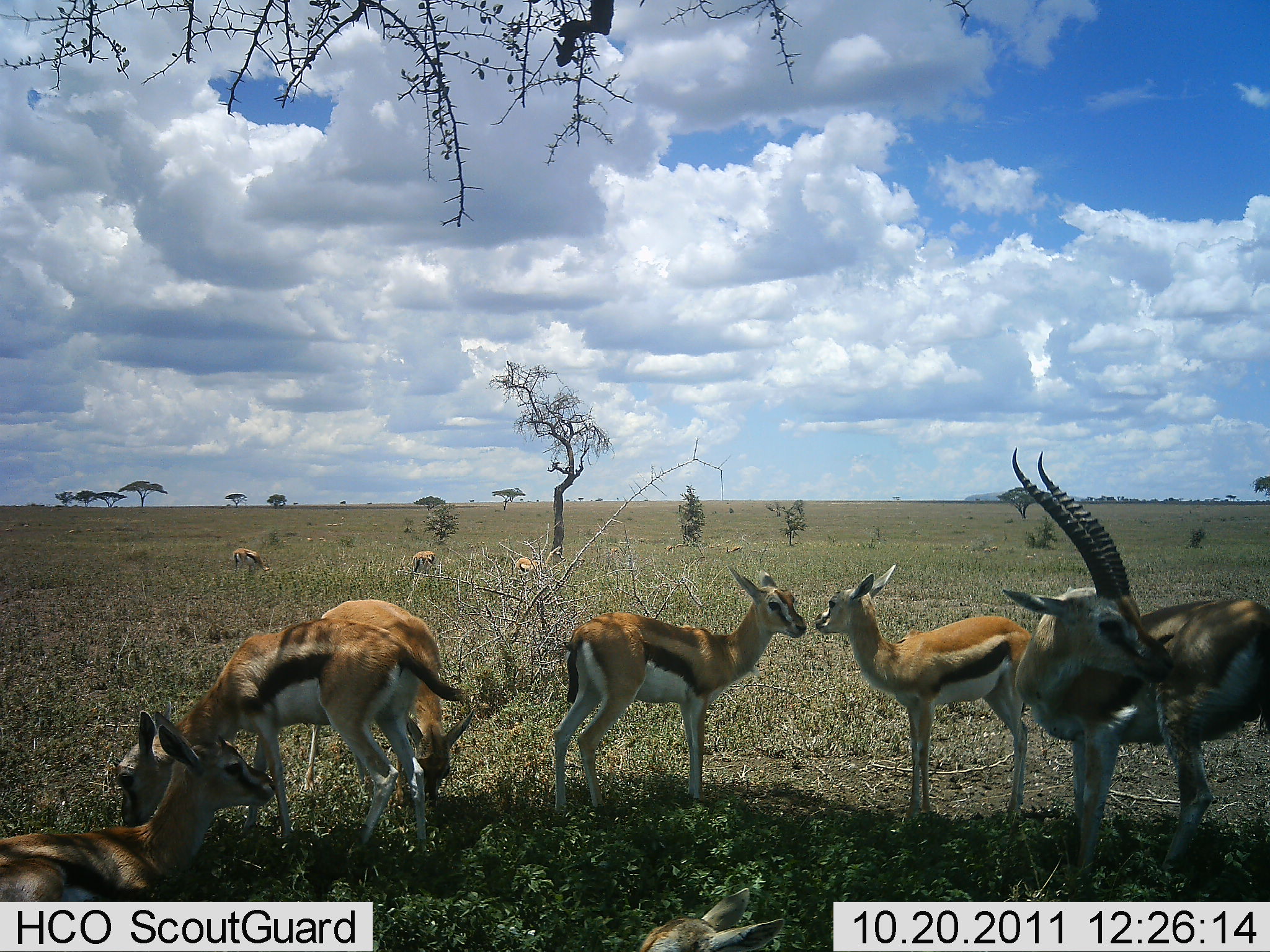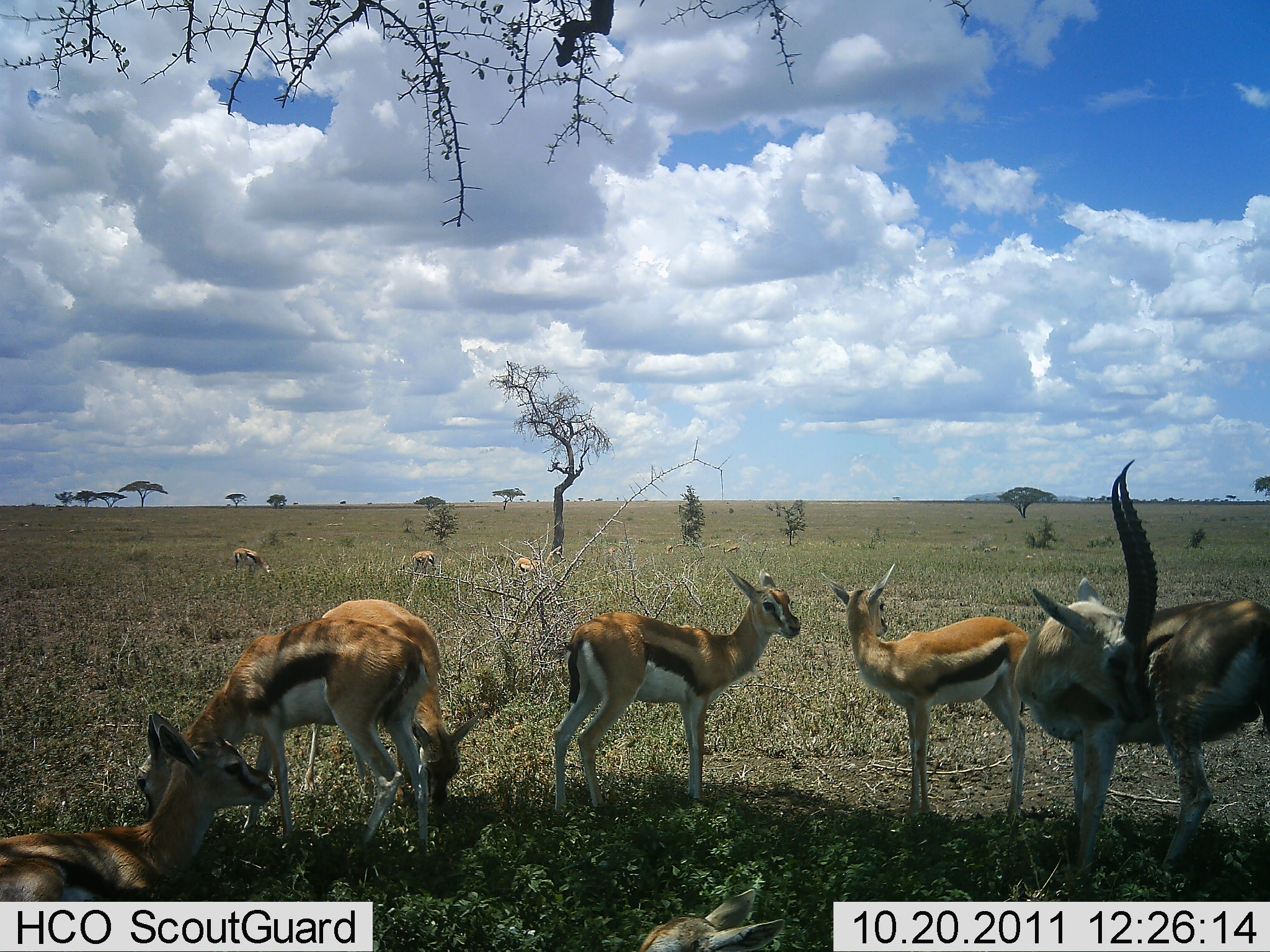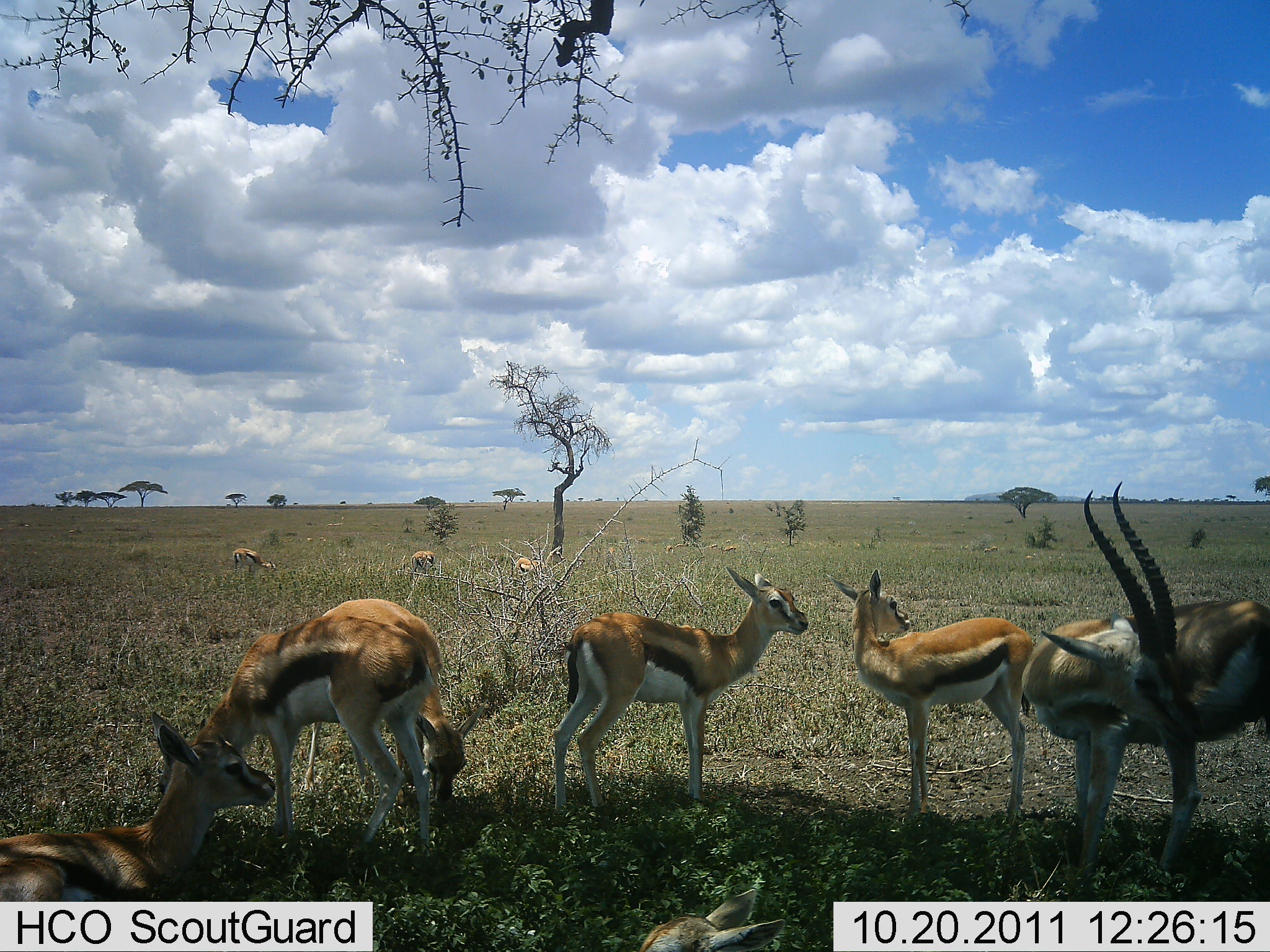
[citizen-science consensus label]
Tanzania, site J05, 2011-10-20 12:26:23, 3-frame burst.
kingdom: Animalia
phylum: Chordata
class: Mammalia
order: Artiodactyla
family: Bovidae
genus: Eudorcas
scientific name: Eudorcas thomsonii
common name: thomson's gazelle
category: gazellethomsons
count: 9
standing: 85%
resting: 62%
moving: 31%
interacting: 23%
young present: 23%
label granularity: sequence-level